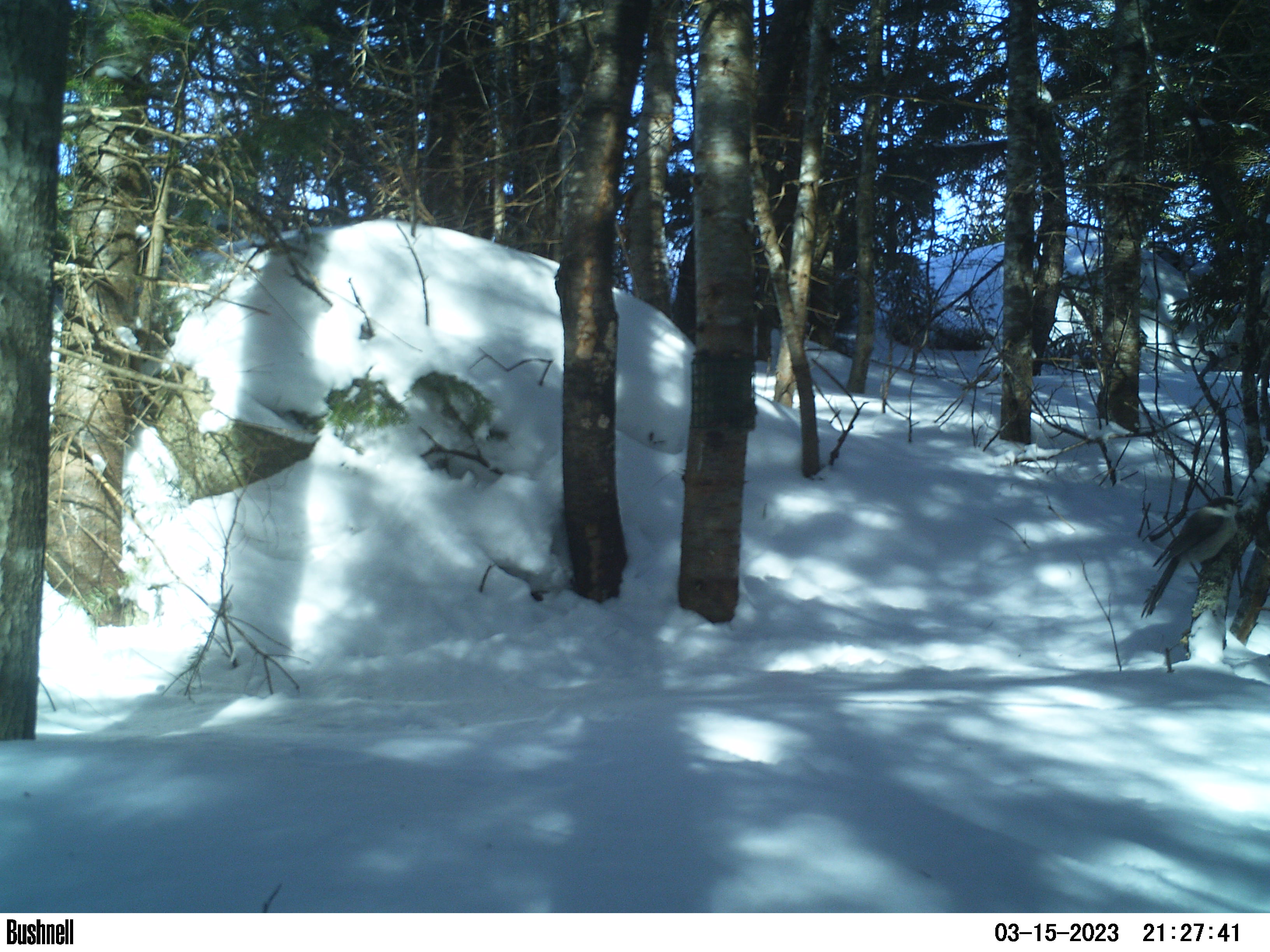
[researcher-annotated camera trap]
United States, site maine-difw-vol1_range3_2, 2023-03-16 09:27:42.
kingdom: Animalia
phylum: Chordata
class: Aves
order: Passeriformes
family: Corvidae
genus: Perisoreus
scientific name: Perisoreus canadensis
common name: canada jay